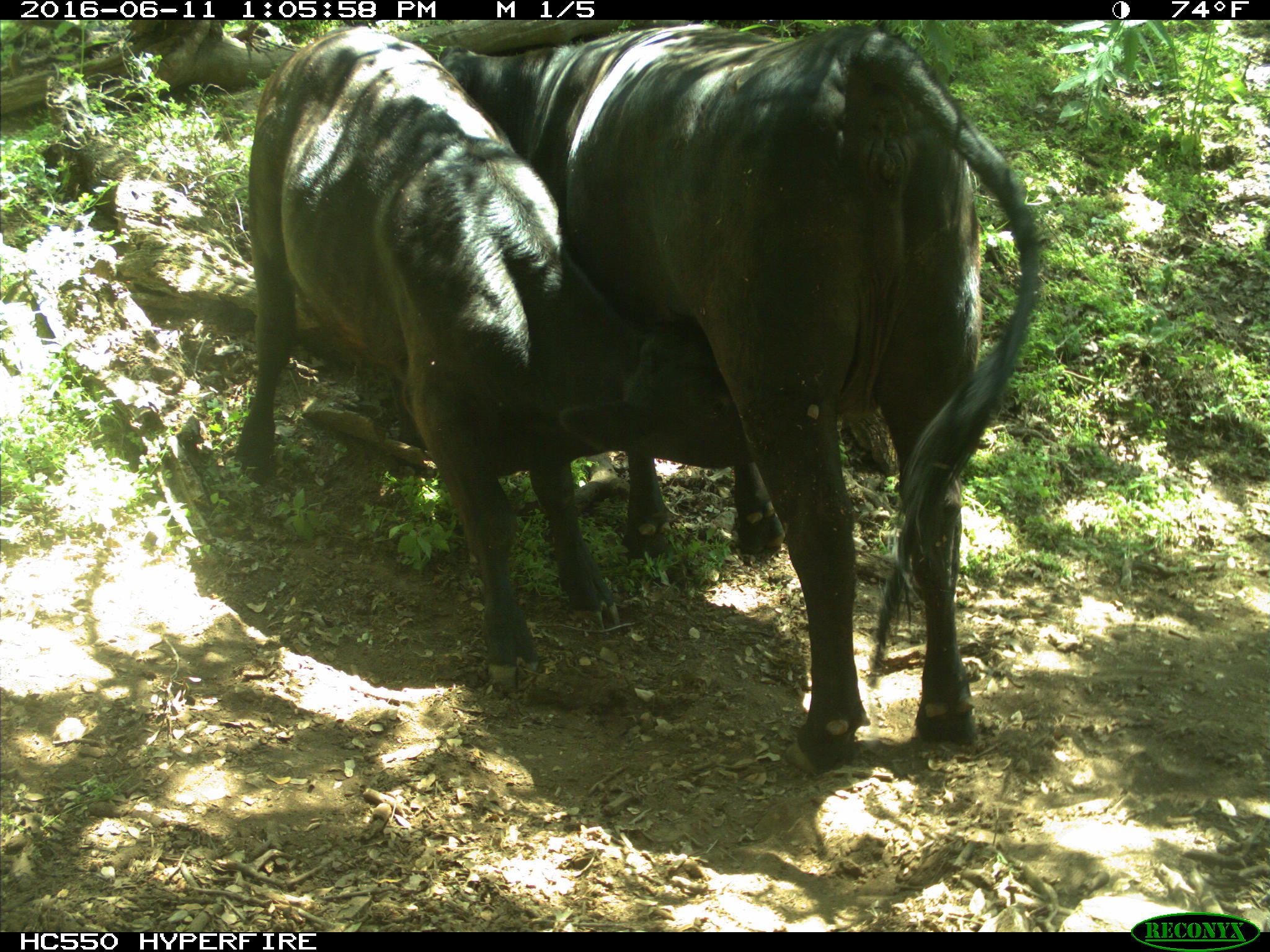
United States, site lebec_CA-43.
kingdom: Animalia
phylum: Chordata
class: Mammalia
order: Artiodactyla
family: Bovidae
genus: Bos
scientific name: Bos taurus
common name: domestic cow